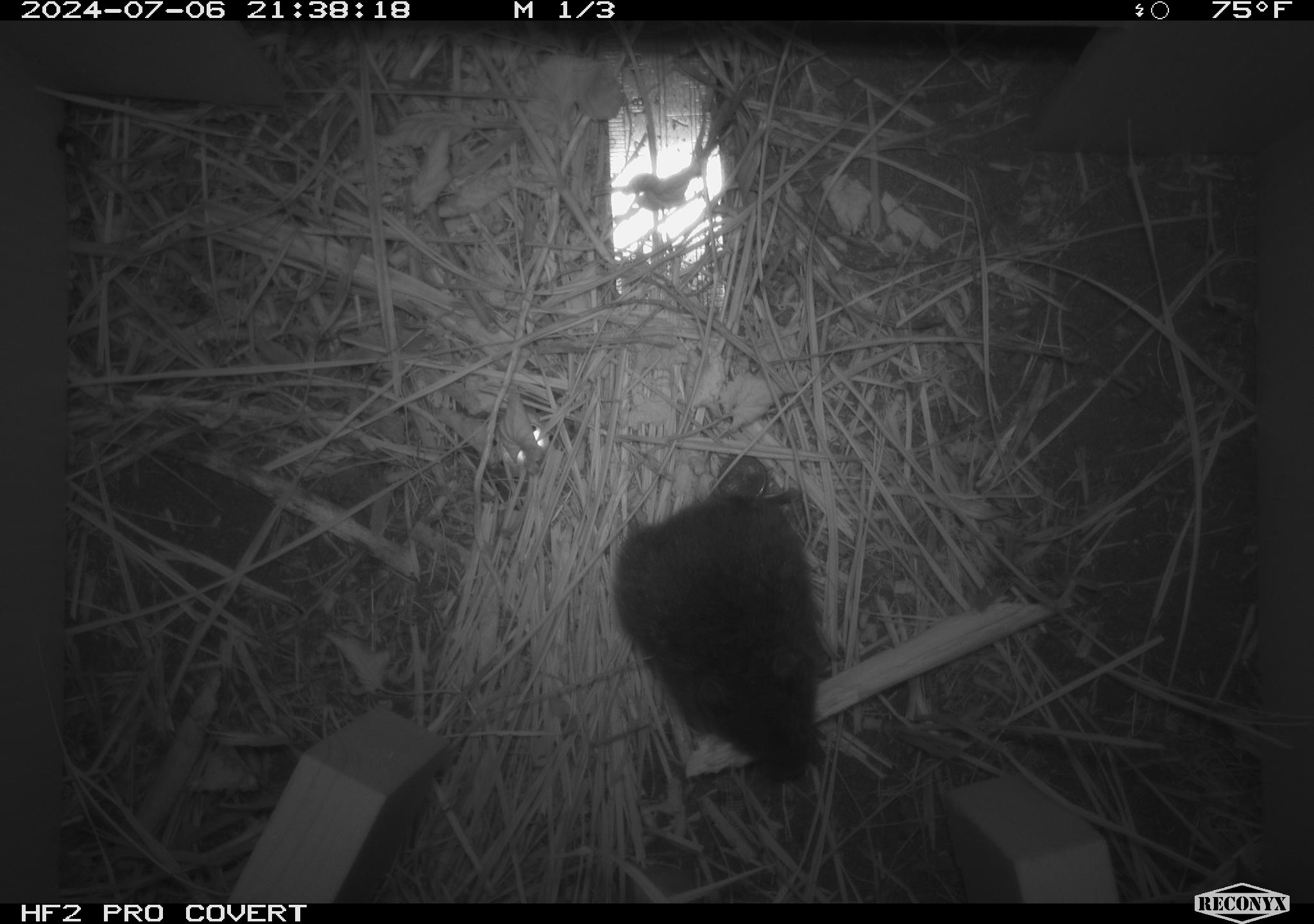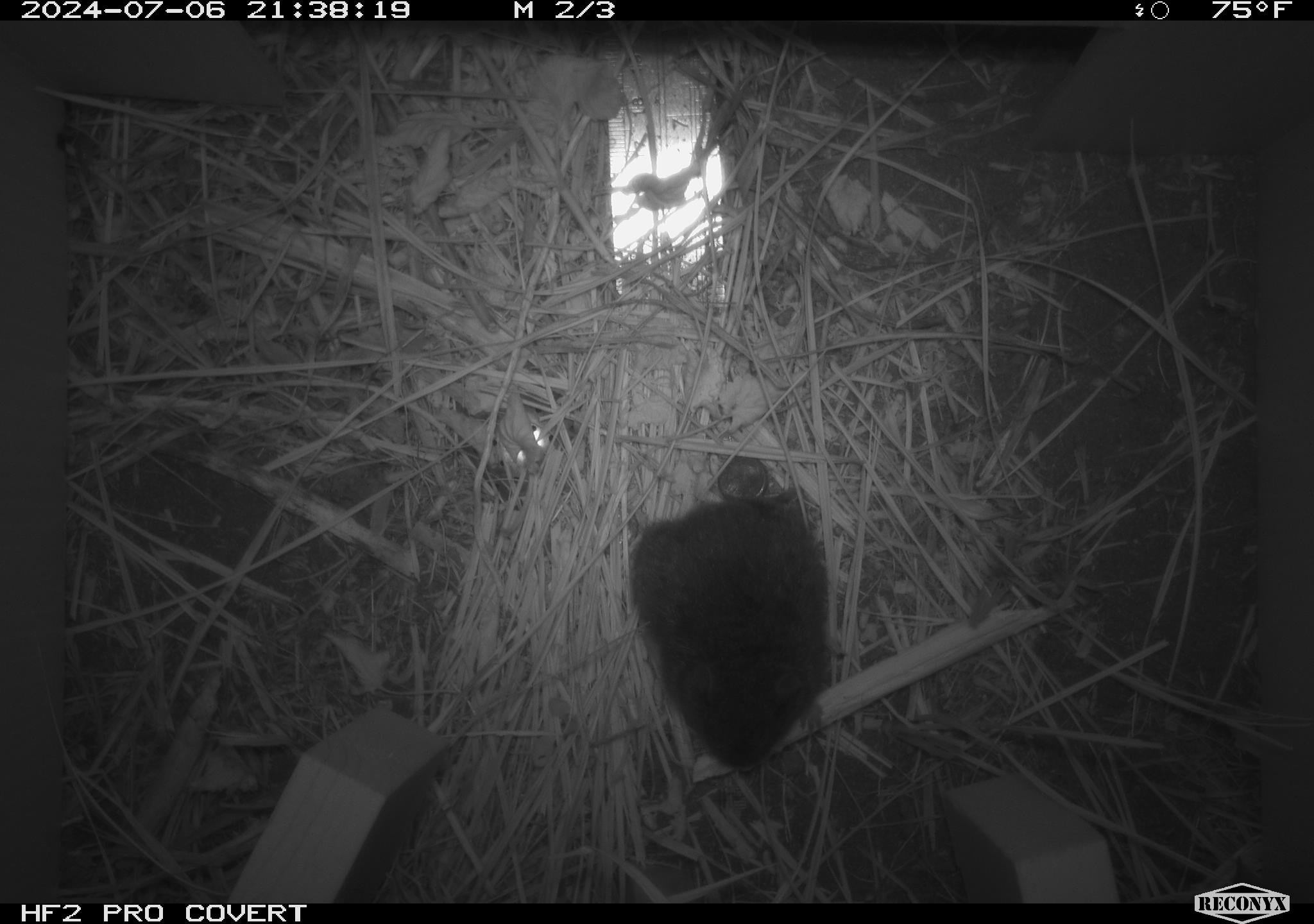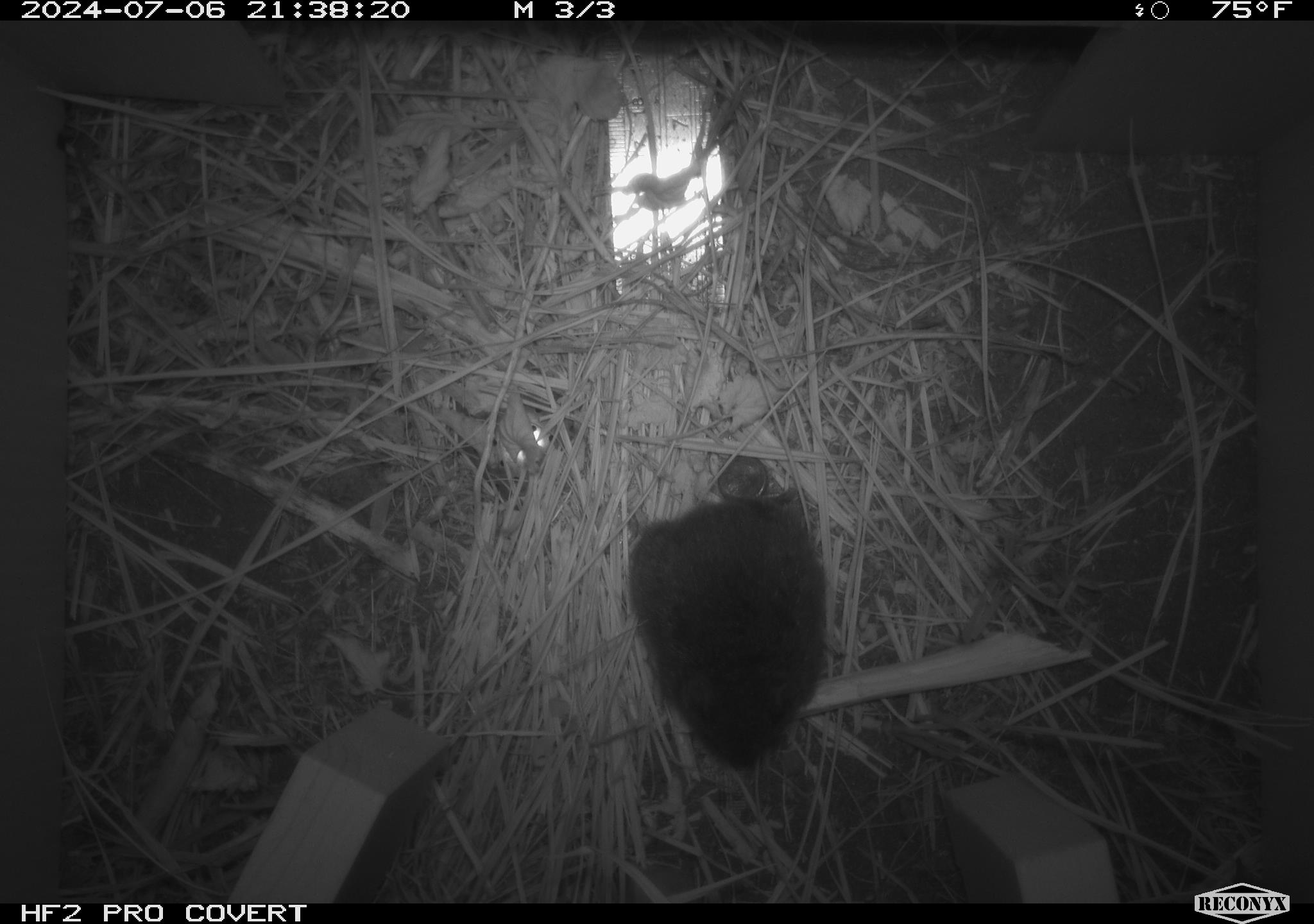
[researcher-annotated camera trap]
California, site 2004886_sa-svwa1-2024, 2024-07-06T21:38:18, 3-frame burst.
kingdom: Animalia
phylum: Chordata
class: Mammalia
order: Rodentia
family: Cricetidae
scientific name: Arvicolinae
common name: voles, lemmings, and muskrats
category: arvicolinae subfamily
Arvicolinae subfamily (voles, lemmings, and muskrats) (Arvicolinae).